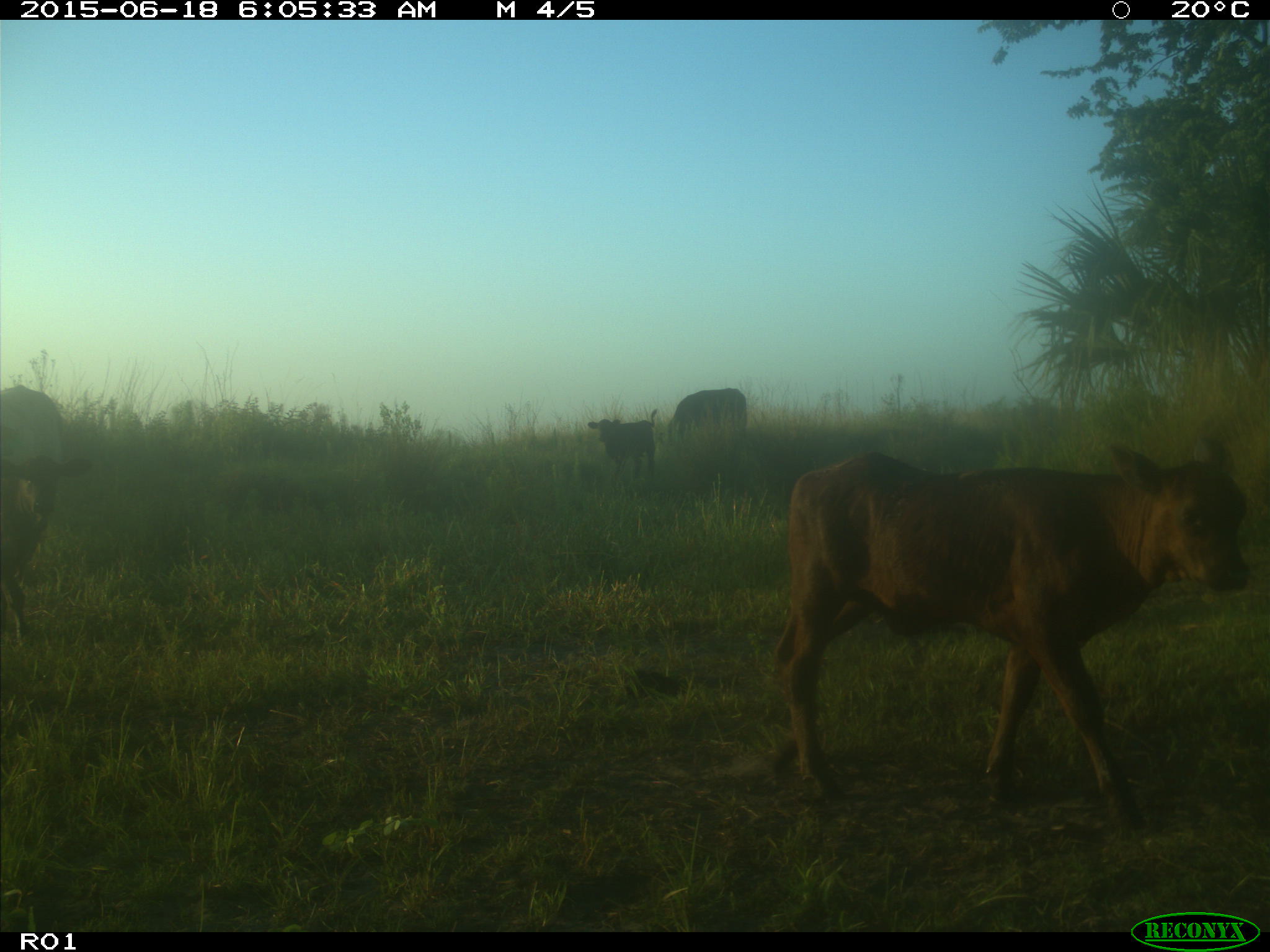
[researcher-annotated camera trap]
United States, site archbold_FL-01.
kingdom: Animalia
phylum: Chordata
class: Mammalia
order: Artiodactyla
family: Bovidae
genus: Bos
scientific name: Bos taurus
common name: domestic cow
Bos taurus (domestic cow).